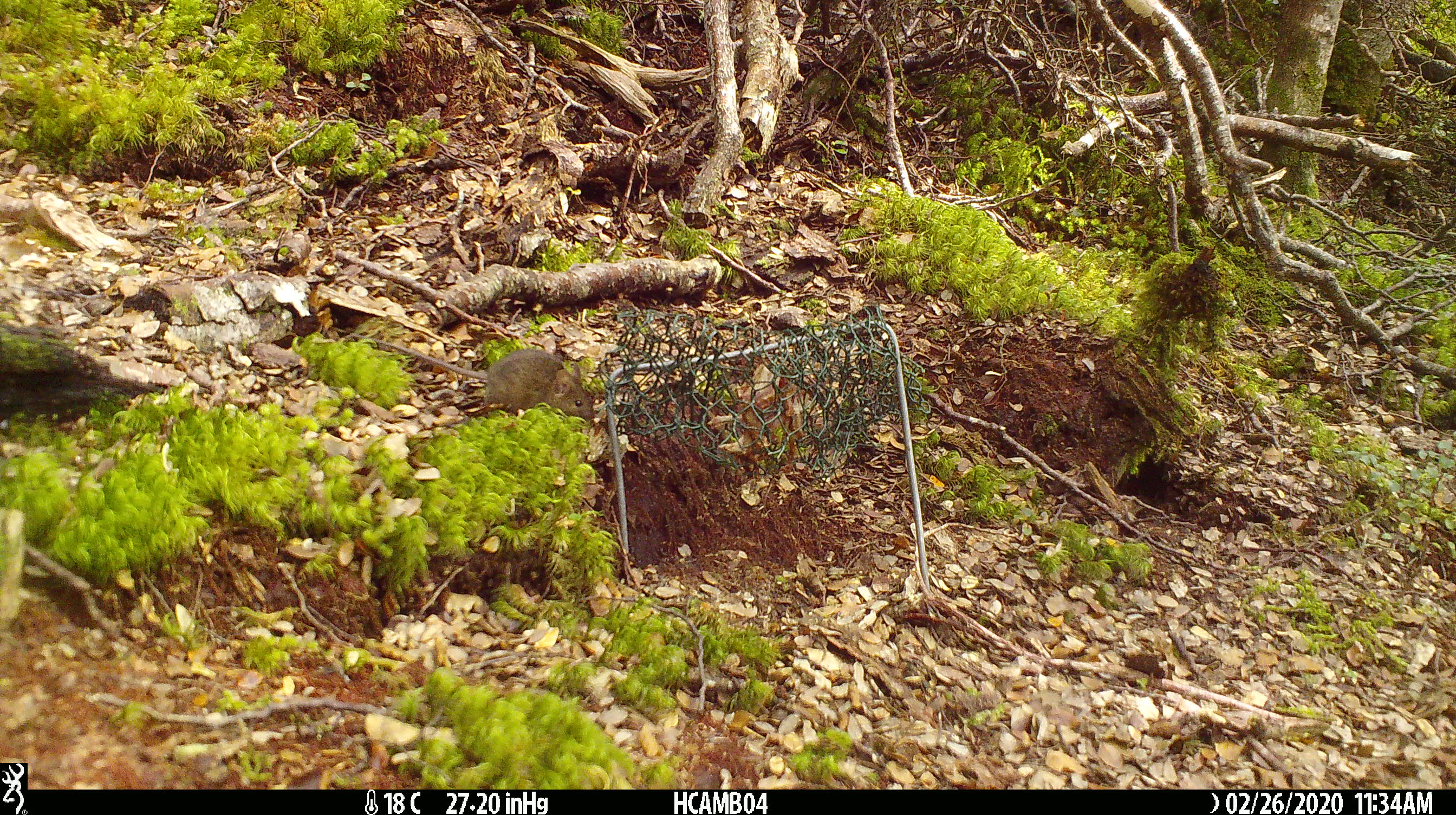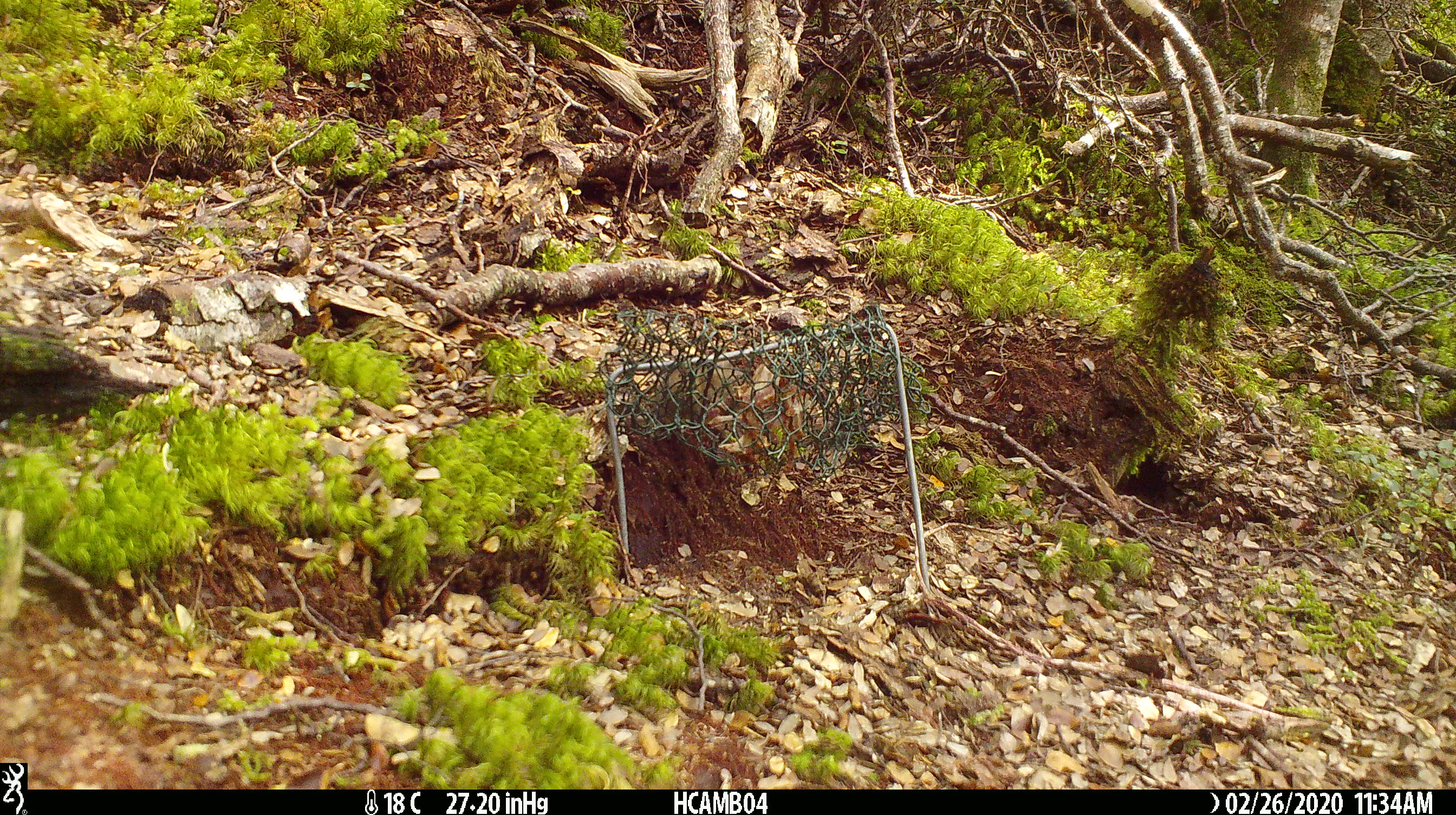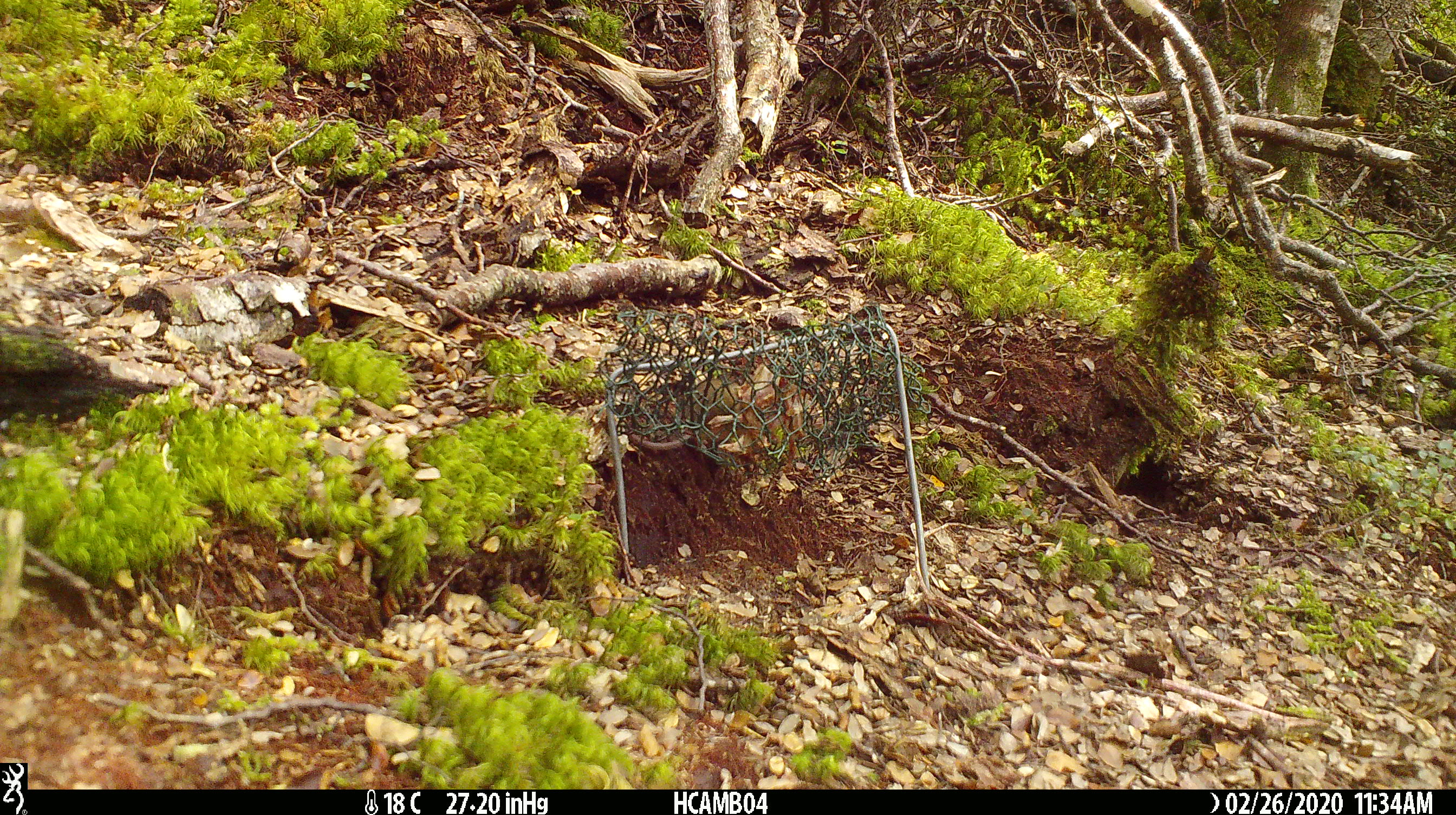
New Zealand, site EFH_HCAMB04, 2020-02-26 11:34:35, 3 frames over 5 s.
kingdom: Animalia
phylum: Chordata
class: Mammalia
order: Rodentia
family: Muridae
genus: Mus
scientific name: Mus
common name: mouse